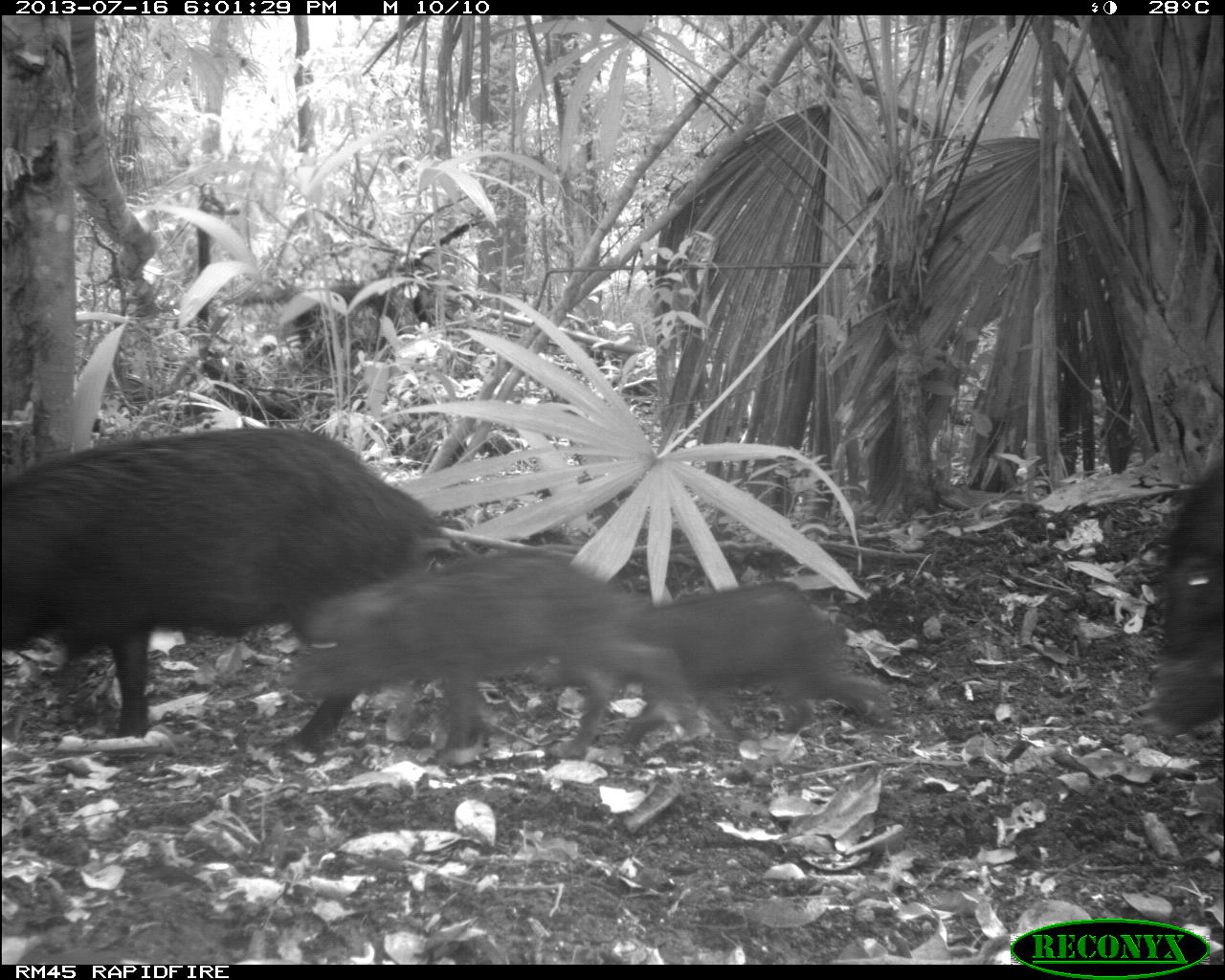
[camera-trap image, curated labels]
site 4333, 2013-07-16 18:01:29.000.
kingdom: Animalia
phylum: Chordata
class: Mammalia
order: Artiodactyla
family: Tayassuidae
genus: Tayassu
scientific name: Tayassu pecari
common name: white-lipped peccary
Tayassu pecari (white-lipped peccary), count 3.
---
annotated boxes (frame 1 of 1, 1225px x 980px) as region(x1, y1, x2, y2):
tayassu pecari: region(0, 421, 443, 759); region(287, 546, 680, 773); region(582, 582, 884, 735); region(1144, 452, 1225, 734)